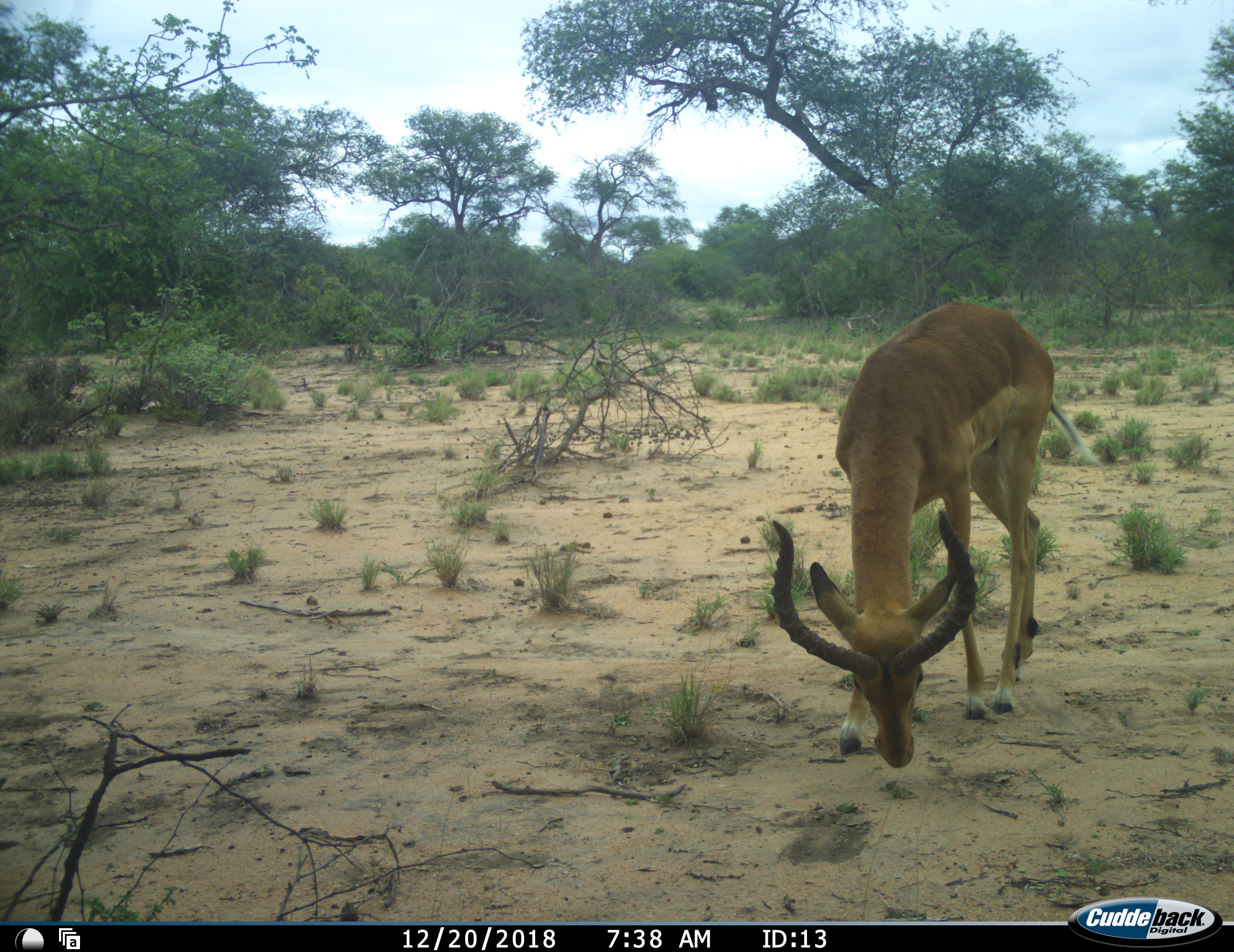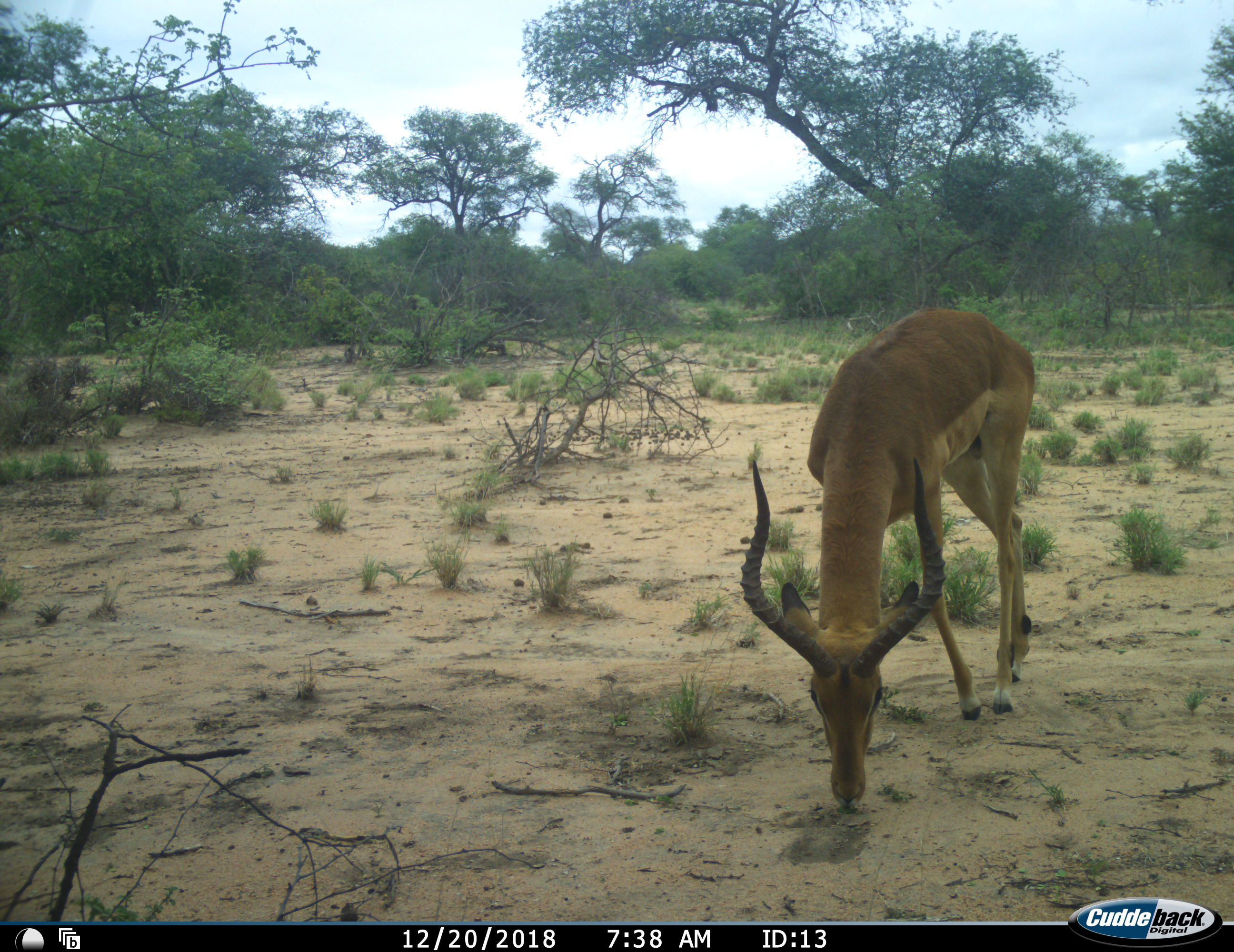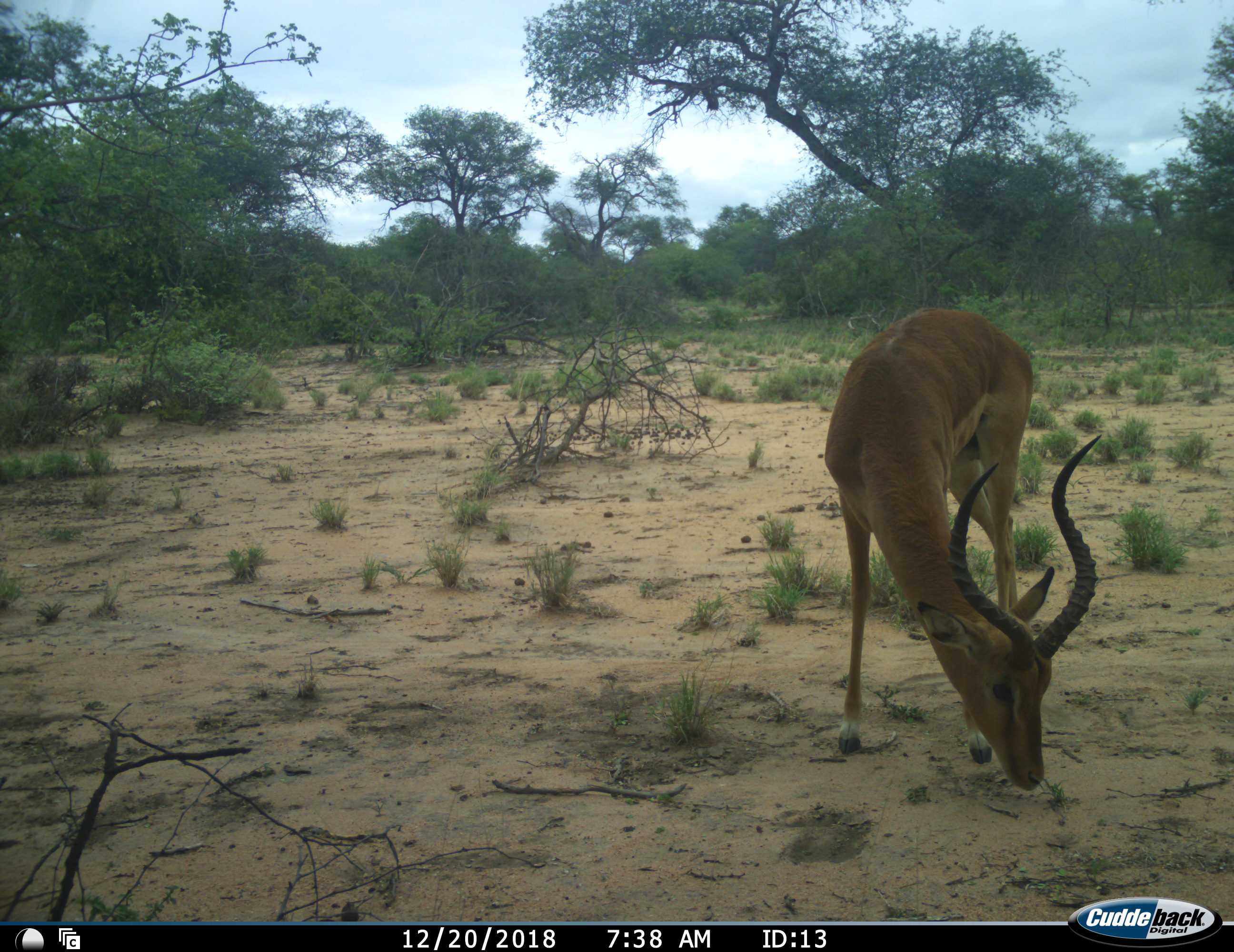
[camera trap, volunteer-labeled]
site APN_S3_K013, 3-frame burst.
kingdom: Animalia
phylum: Chordata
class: Mammalia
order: Artiodactyla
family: Bovidae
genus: Aepyceros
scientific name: Aepyceros melampus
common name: impala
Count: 1.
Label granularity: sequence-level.